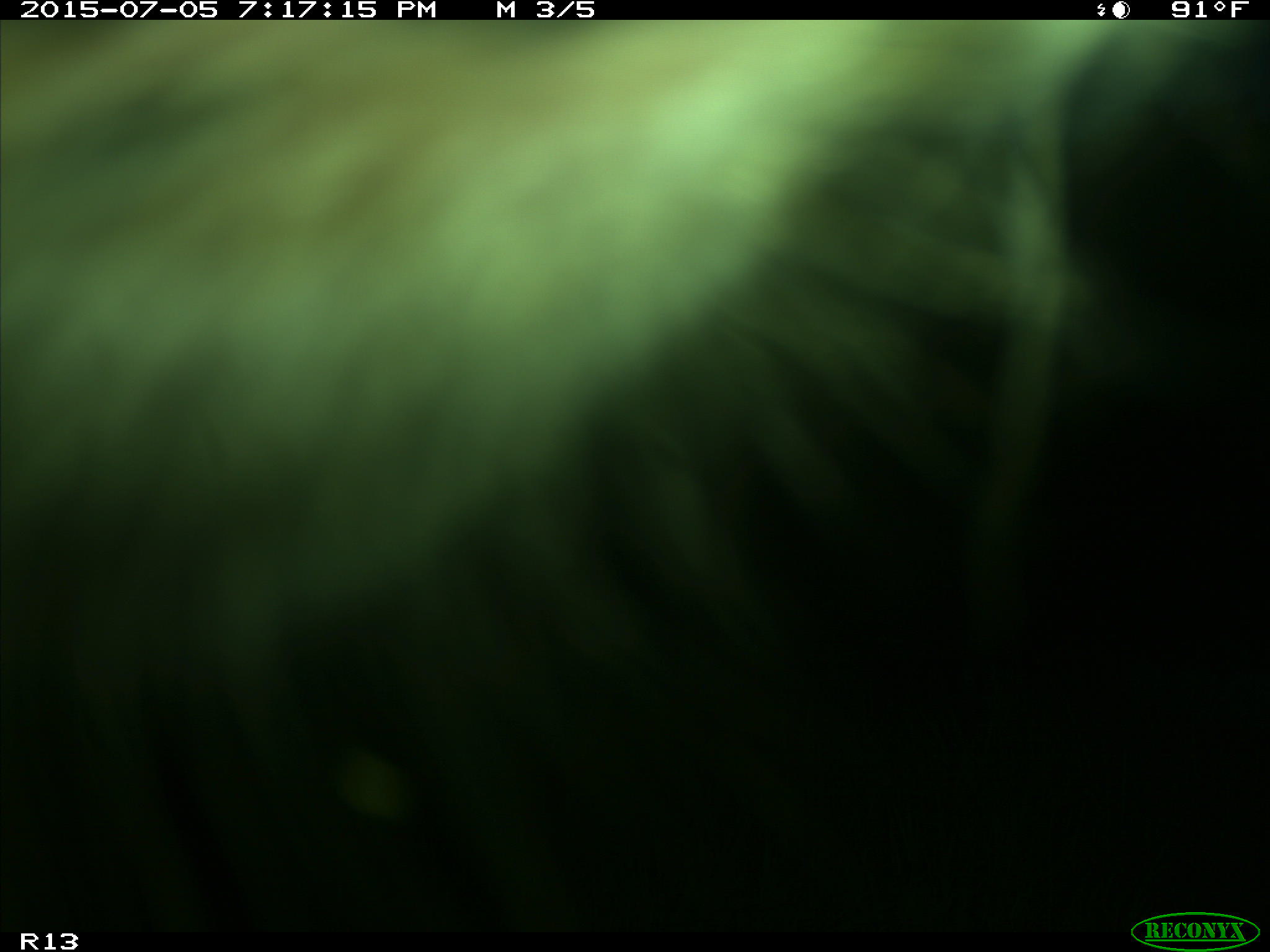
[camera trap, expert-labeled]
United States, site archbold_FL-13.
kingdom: Animalia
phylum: Chordata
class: Mammalia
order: Artiodactyla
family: Bovidae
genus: Bos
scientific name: Bos taurus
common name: domestic cow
Bos taurus (domestic cow).